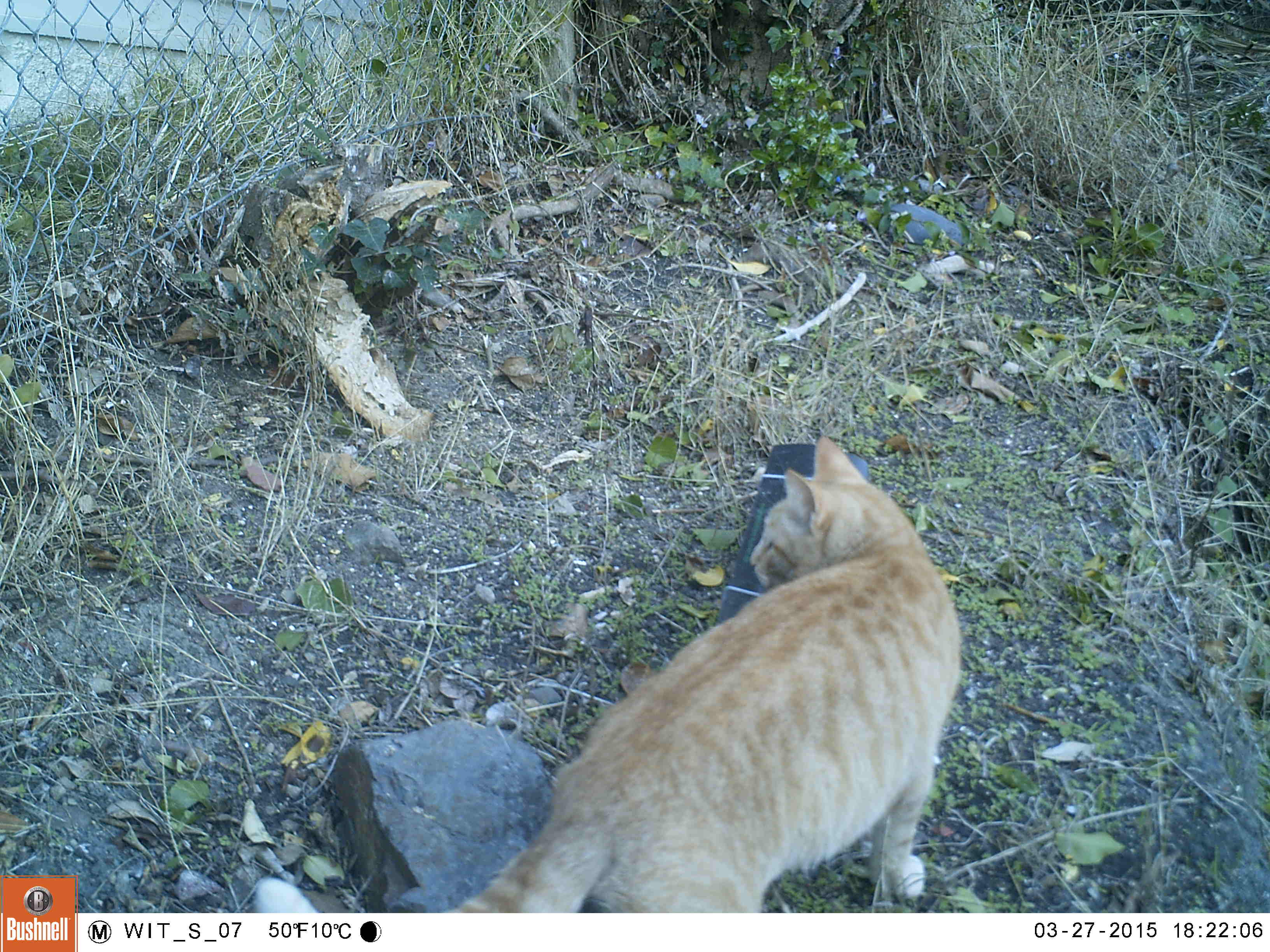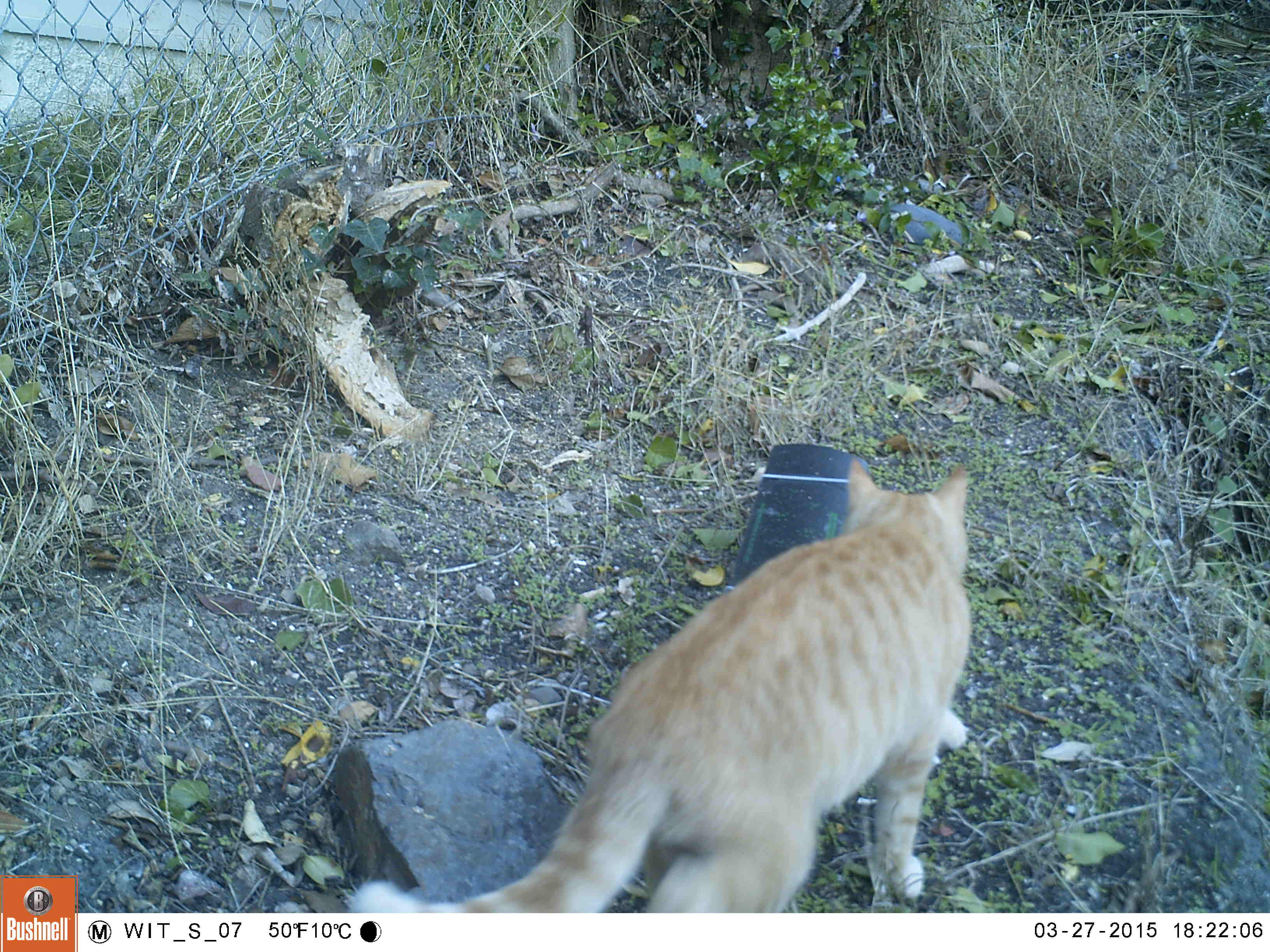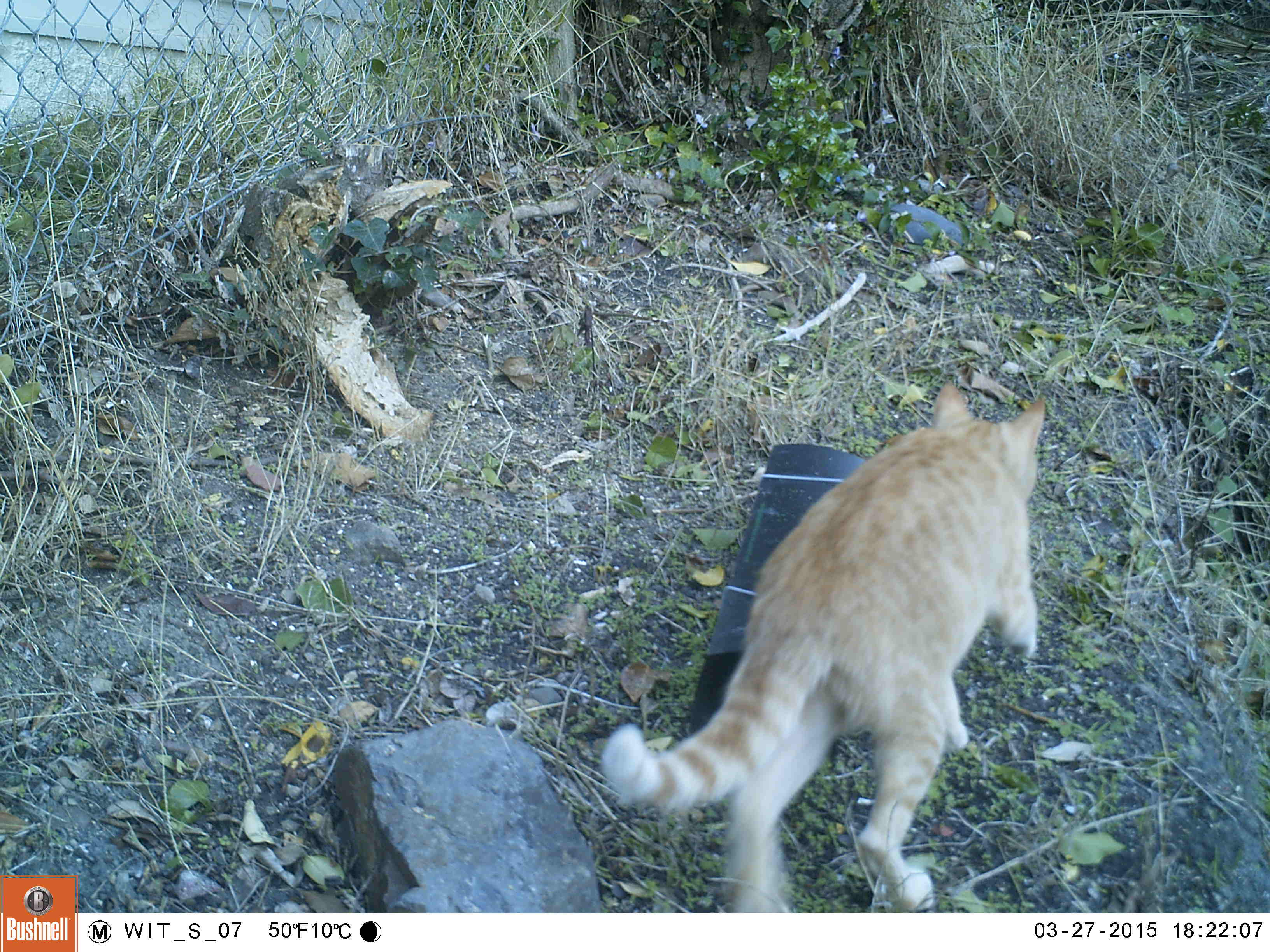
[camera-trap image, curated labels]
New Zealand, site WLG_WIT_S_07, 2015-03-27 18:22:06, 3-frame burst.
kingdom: Animalia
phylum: Chordata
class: Mammalia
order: Carnivora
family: Felidae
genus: Felis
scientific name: Felis catus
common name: domestic cat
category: cat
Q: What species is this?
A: Cat (domestic cat) (Felis catus).